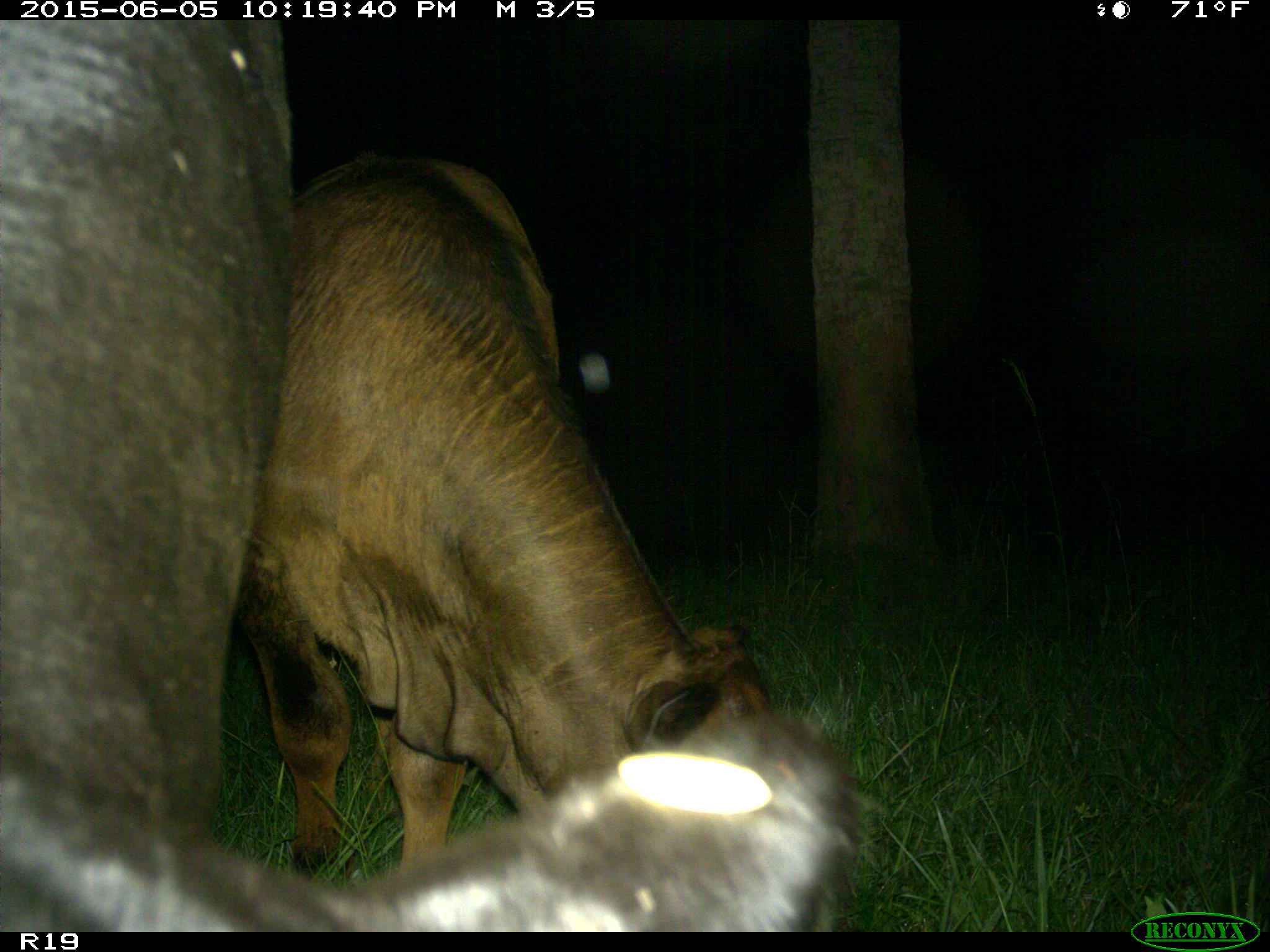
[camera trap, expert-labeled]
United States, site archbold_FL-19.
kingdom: Animalia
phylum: Chordata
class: Mammalia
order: Artiodactyla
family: Bovidae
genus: Bos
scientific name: Bos taurus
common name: domestic cow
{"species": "Bos taurus (domestic cow)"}